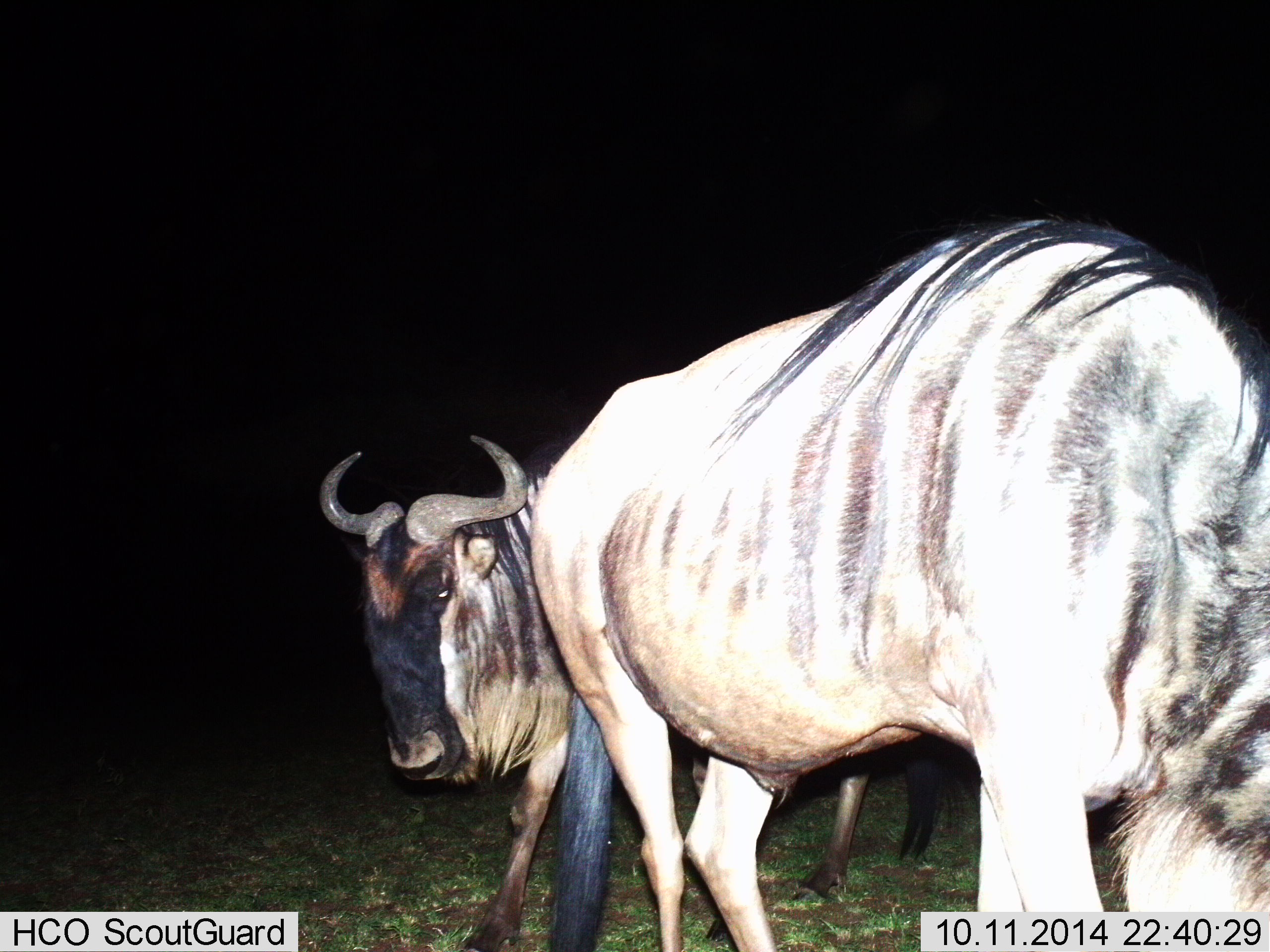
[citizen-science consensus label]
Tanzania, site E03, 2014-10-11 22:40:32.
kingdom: Animalia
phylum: Chordata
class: Mammalia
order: Artiodactyla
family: Bovidae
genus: Connochaetes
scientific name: Connochaetes taurinus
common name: blue wildebeest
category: wildebeest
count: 2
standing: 80%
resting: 0%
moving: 20%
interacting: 0%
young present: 0%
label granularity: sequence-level